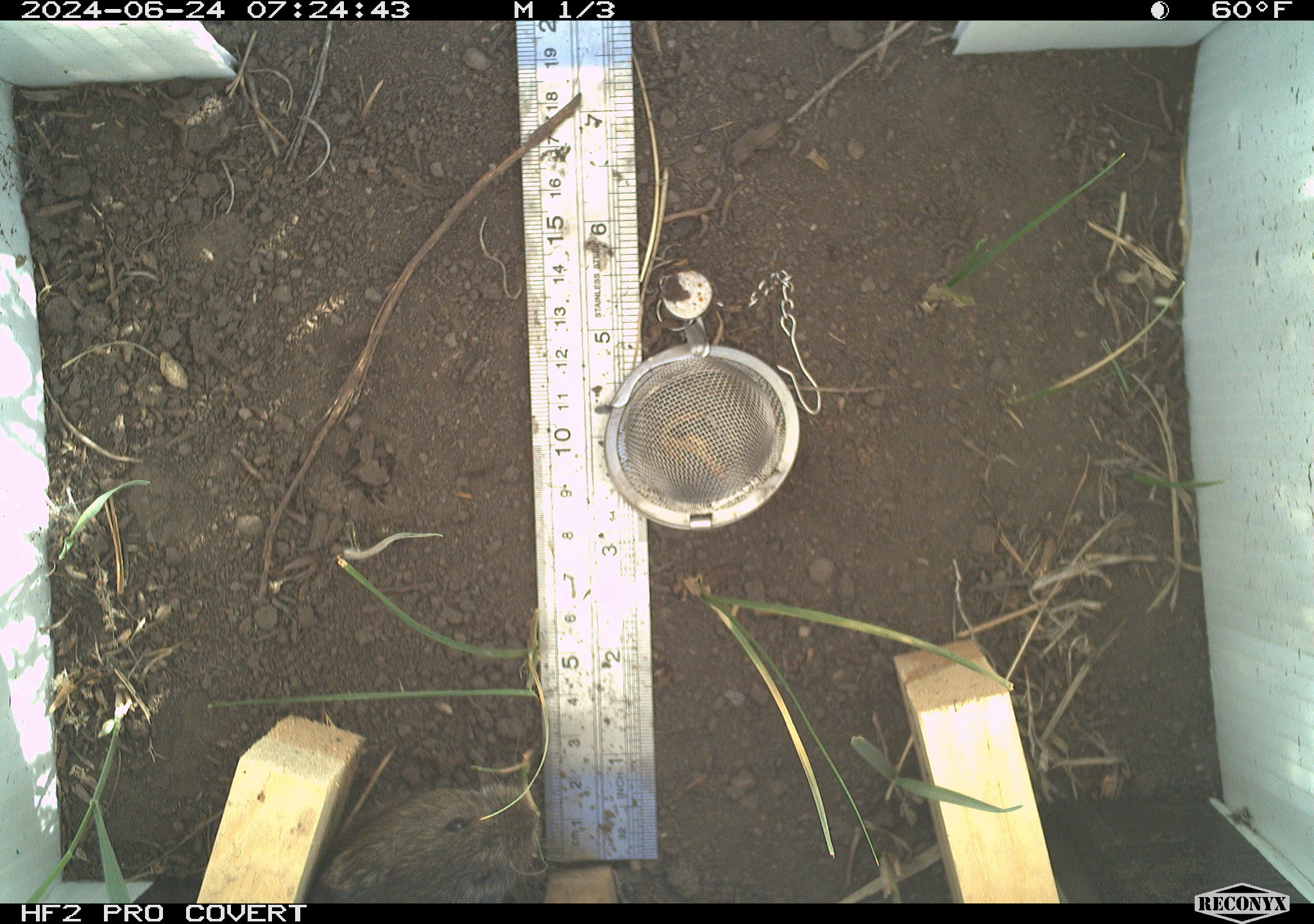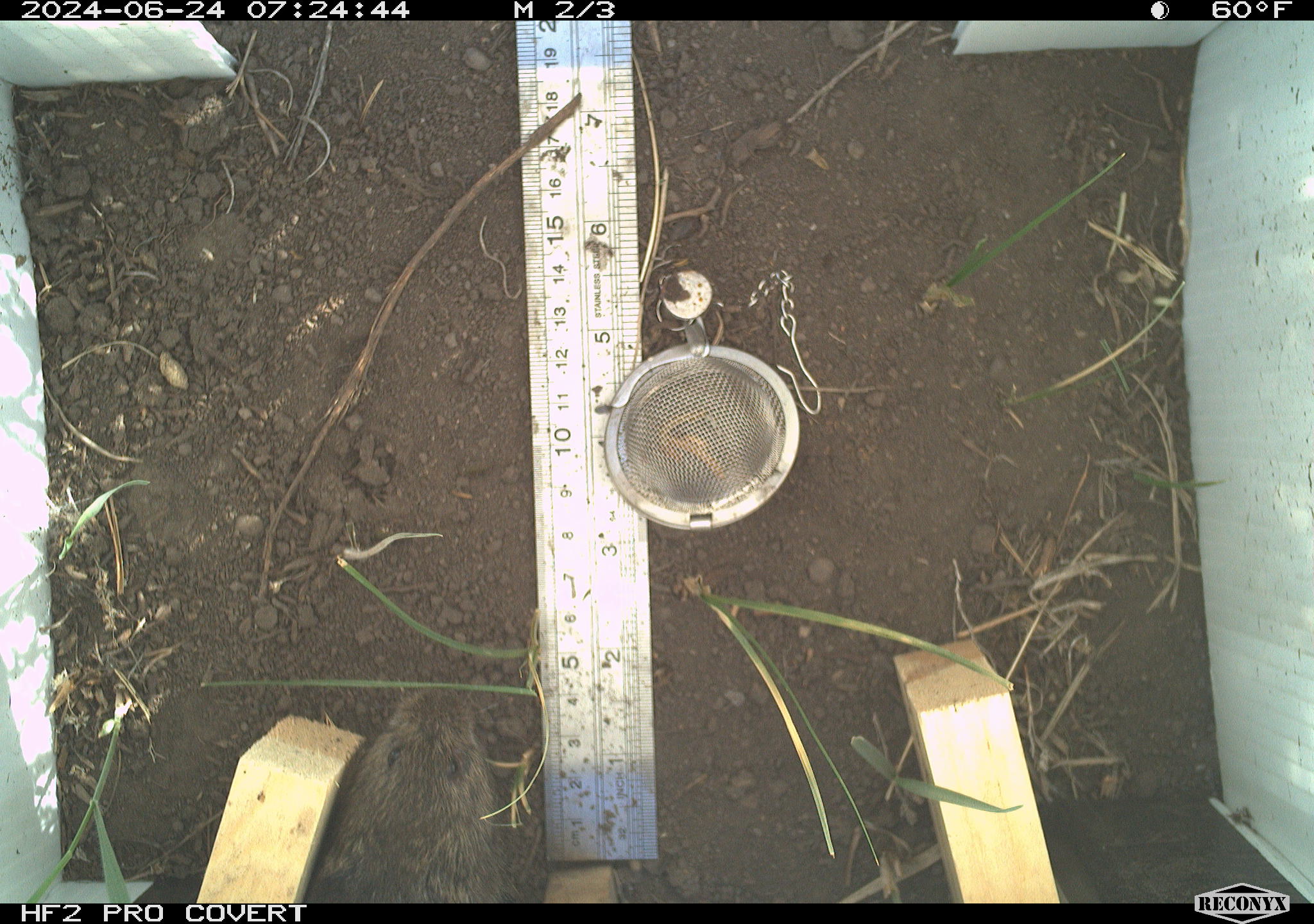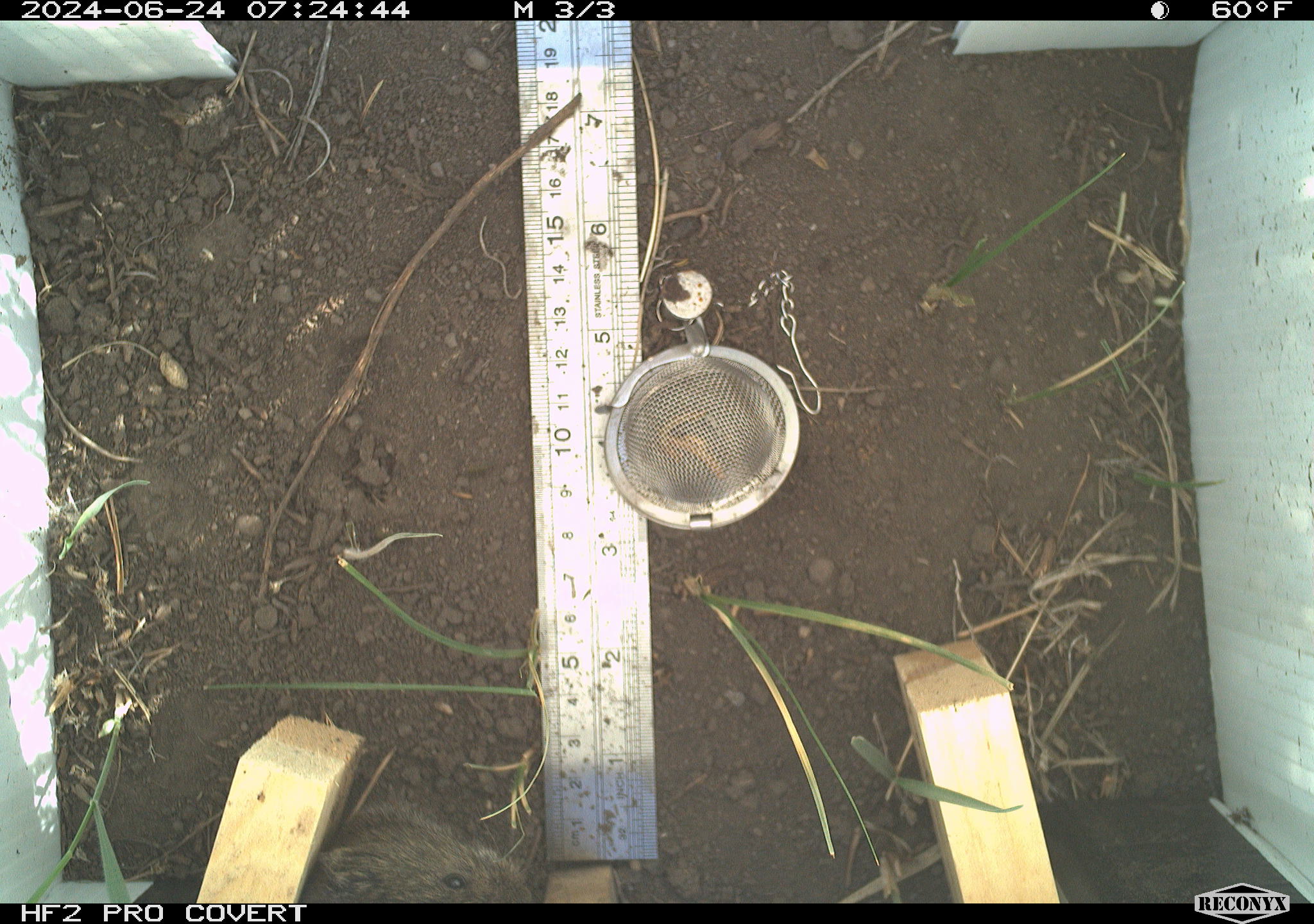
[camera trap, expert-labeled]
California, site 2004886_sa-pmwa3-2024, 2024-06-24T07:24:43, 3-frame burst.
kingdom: Animalia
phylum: Chordata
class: Mammalia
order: Rodentia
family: Cricetidae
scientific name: Arvicolinae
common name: voles, lemmings, and muskrats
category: arvicolinae subfamily